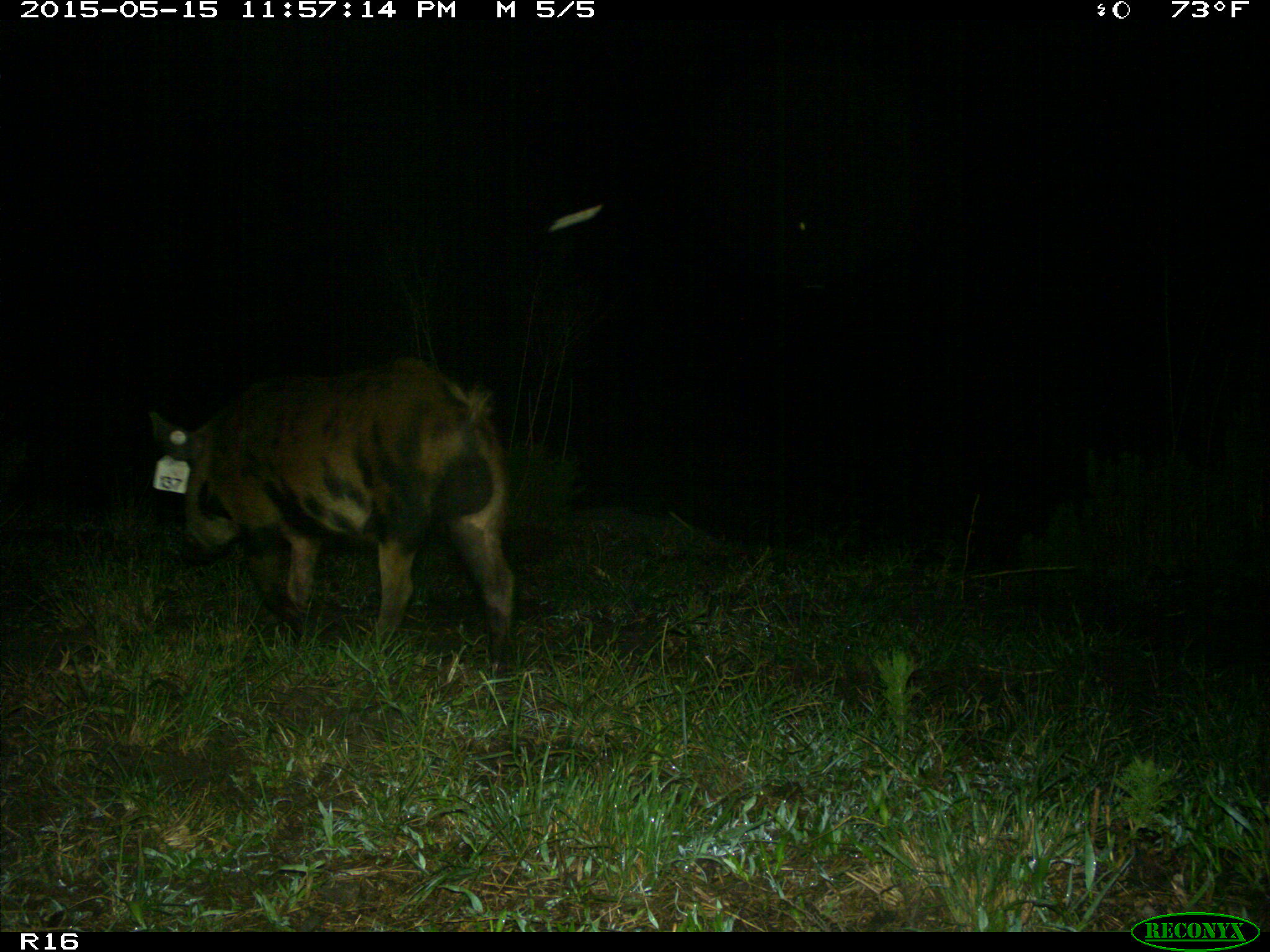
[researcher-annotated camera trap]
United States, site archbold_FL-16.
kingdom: Animalia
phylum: Chordata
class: Mammalia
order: Artiodactyla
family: Suidae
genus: Sus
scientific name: Sus scrofa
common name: wild boar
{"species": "Sus scrofa (wild boar)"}